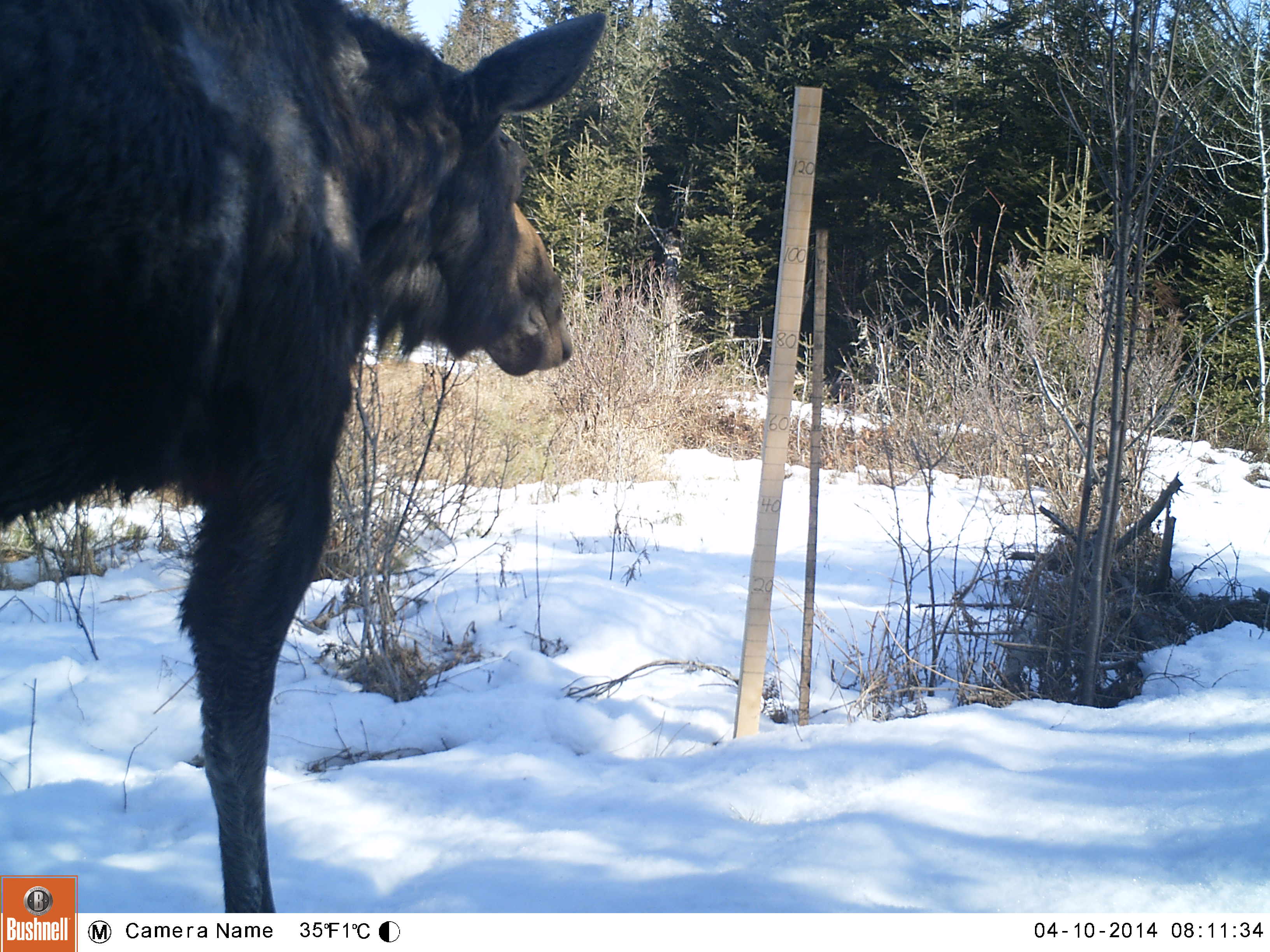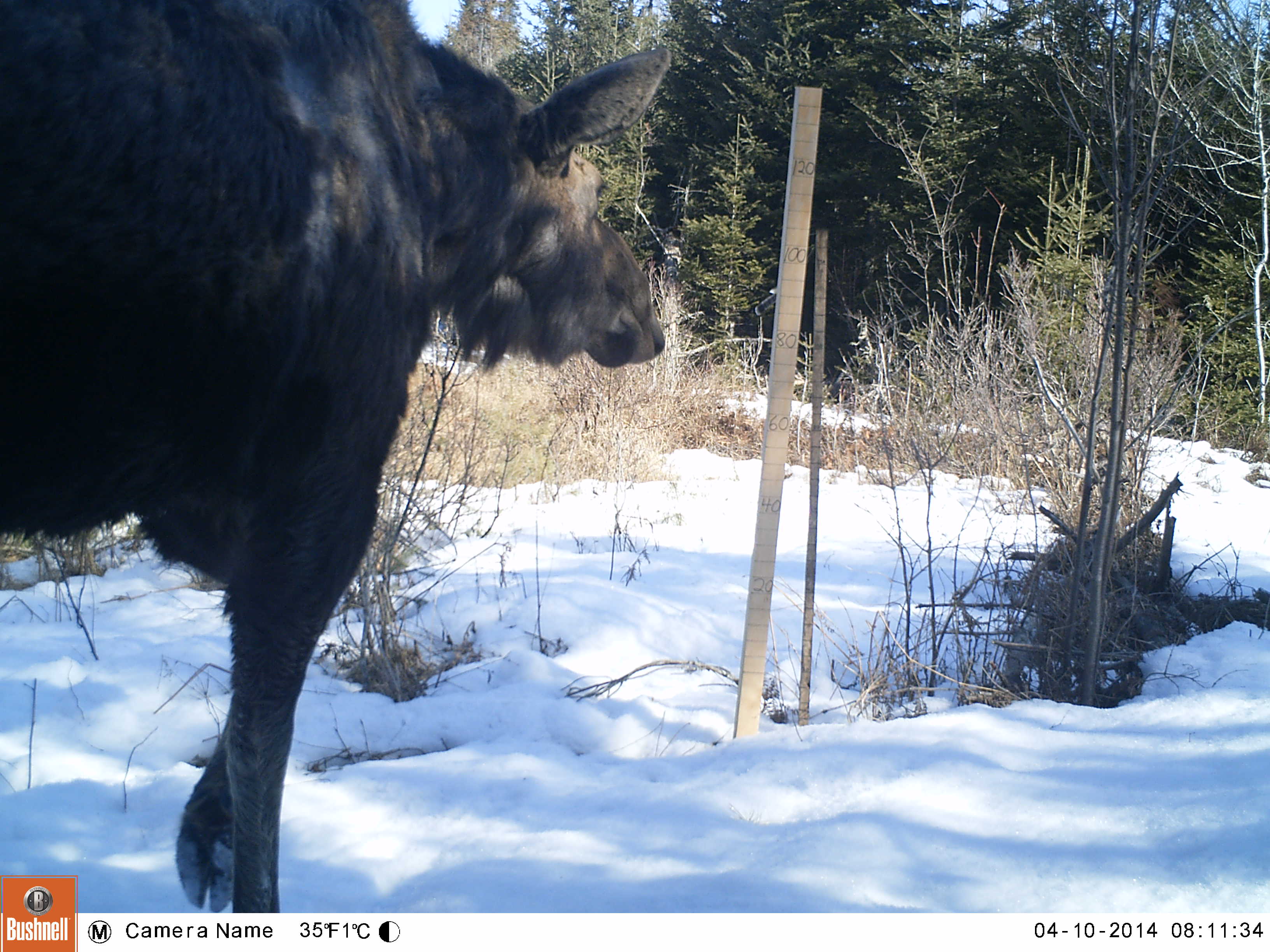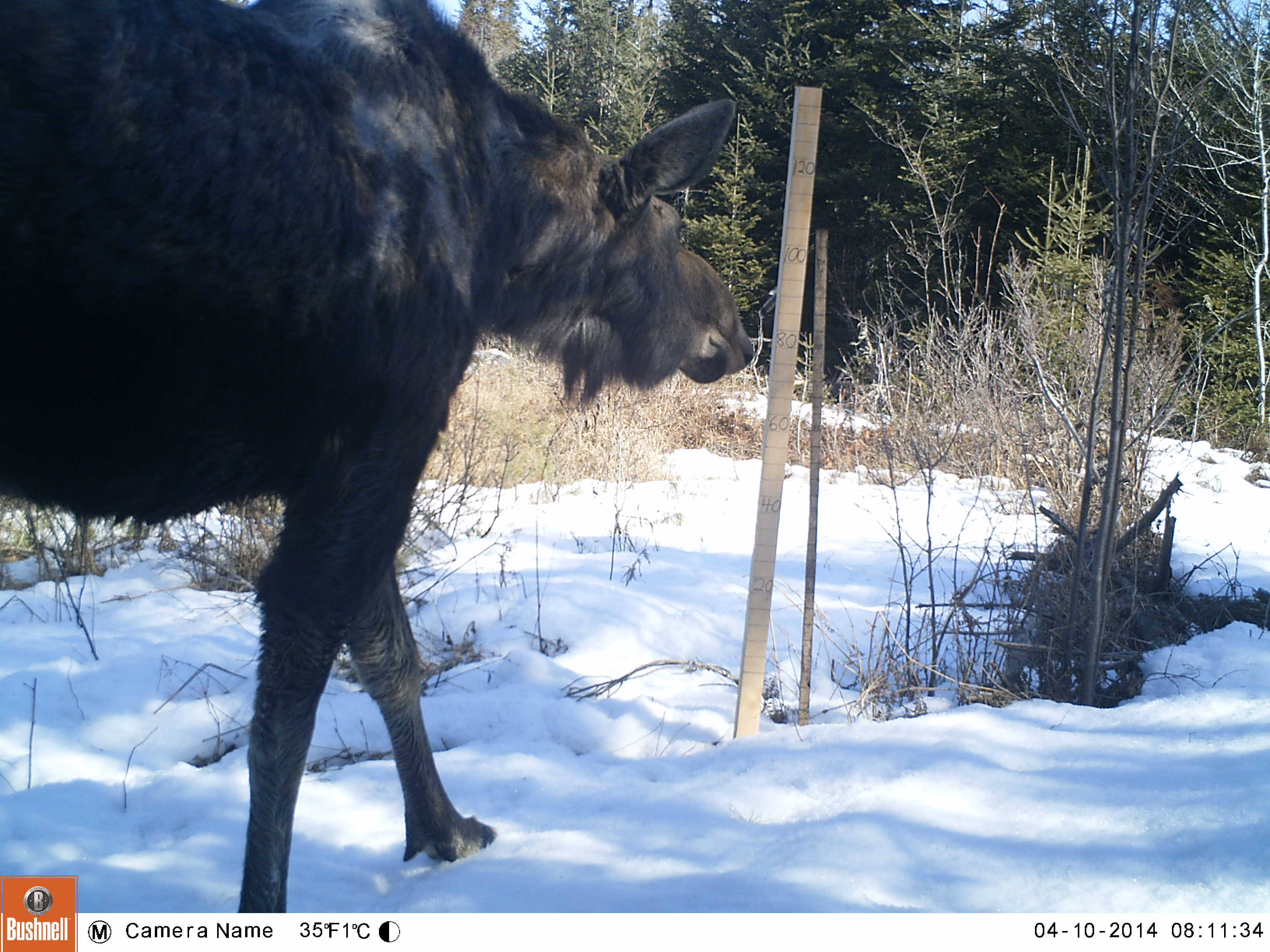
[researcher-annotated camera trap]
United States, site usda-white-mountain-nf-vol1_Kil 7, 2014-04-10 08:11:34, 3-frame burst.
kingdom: Animalia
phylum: Chordata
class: Mammalia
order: Artiodactyla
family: Cervidae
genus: Alces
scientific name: Alces alces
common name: moose